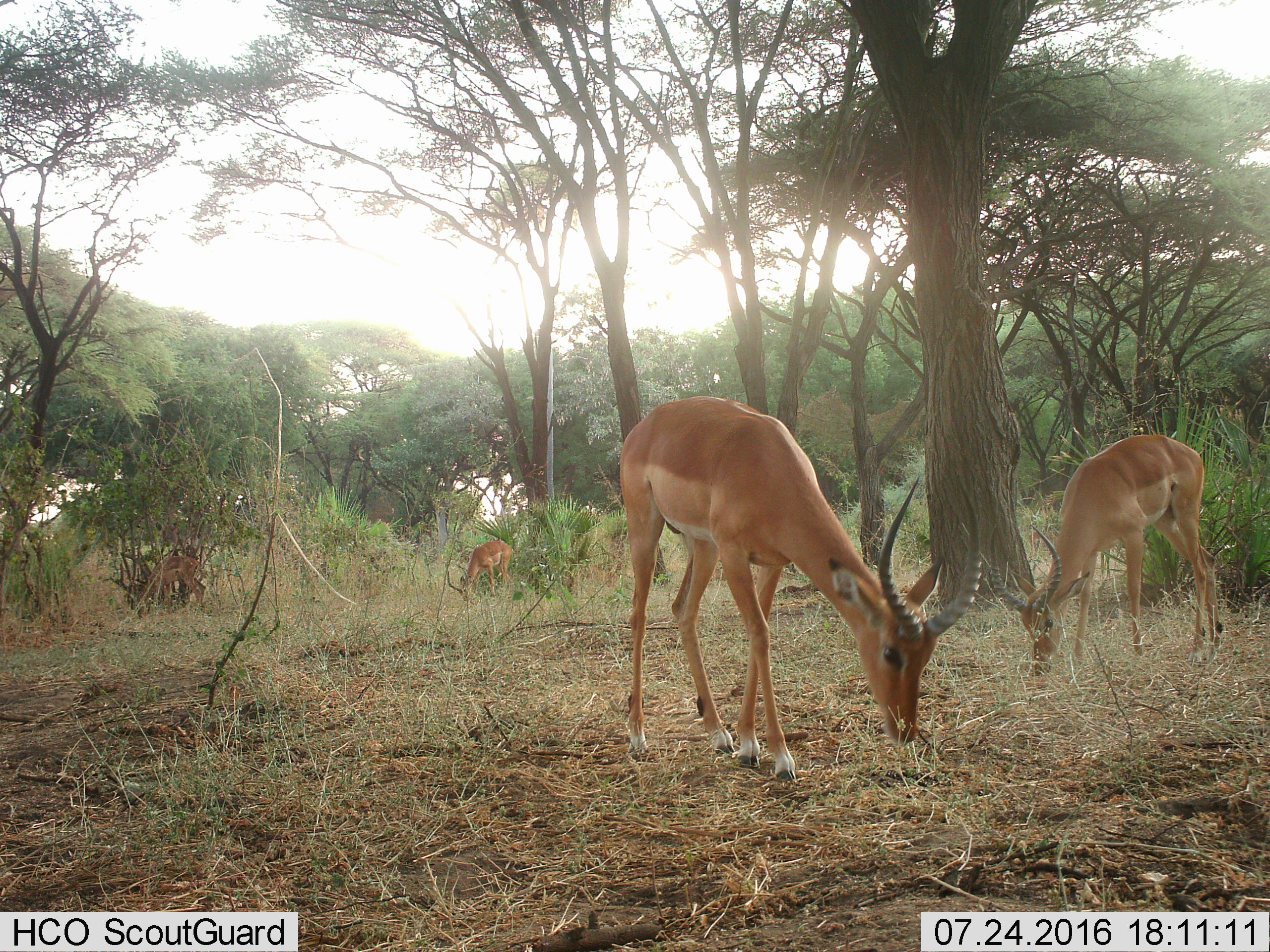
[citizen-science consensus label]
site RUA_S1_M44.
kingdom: Animalia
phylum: Chordata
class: Mammalia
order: Artiodactyla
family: Bovidae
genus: Aepyceros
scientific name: Aepyceros melampus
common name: impala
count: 4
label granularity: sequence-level